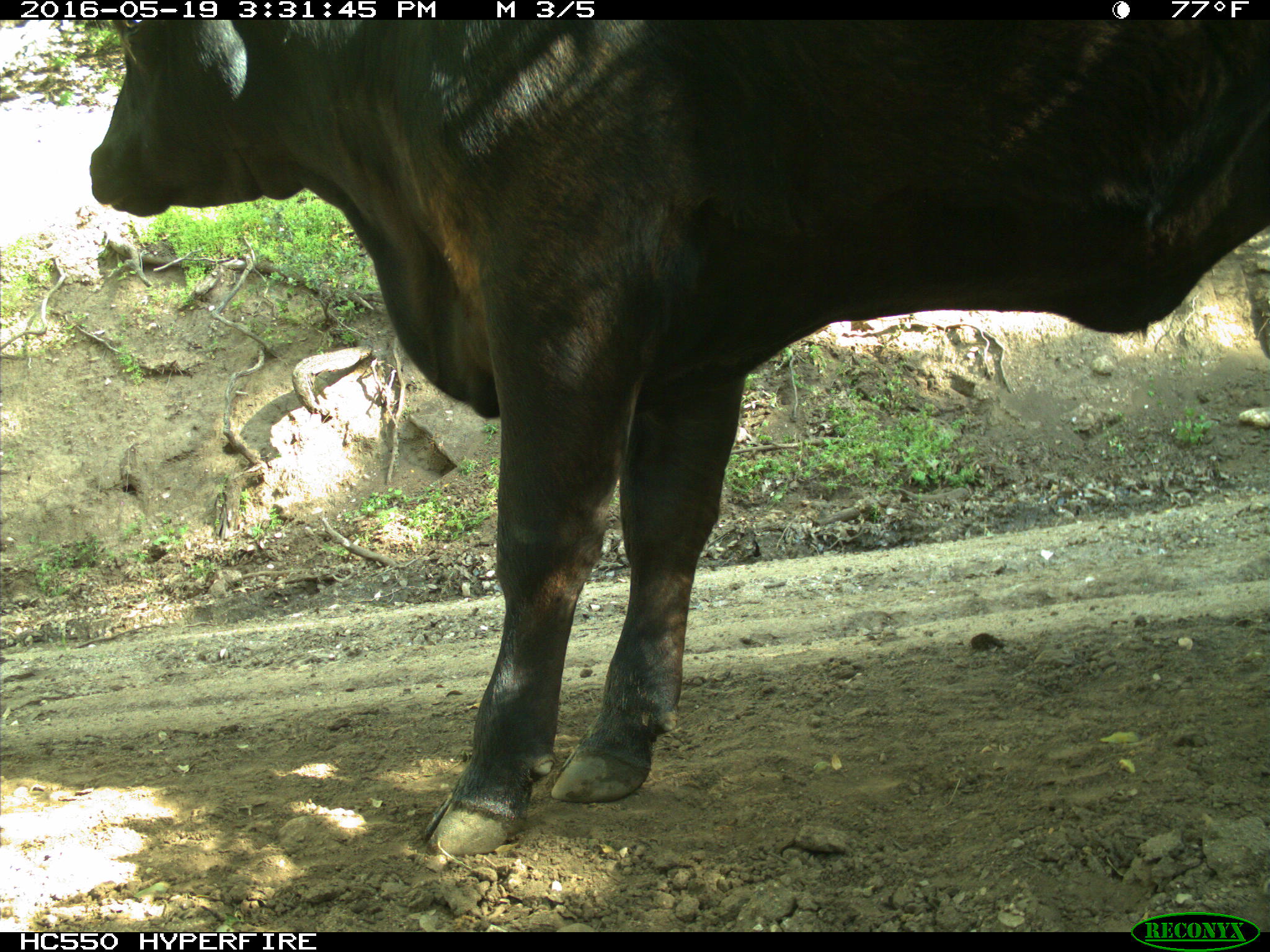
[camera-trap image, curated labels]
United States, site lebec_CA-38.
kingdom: Animalia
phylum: Chordata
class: Mammalia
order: Artiodactyla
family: Bovidae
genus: Bos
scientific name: Bos taurus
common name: domestic cow